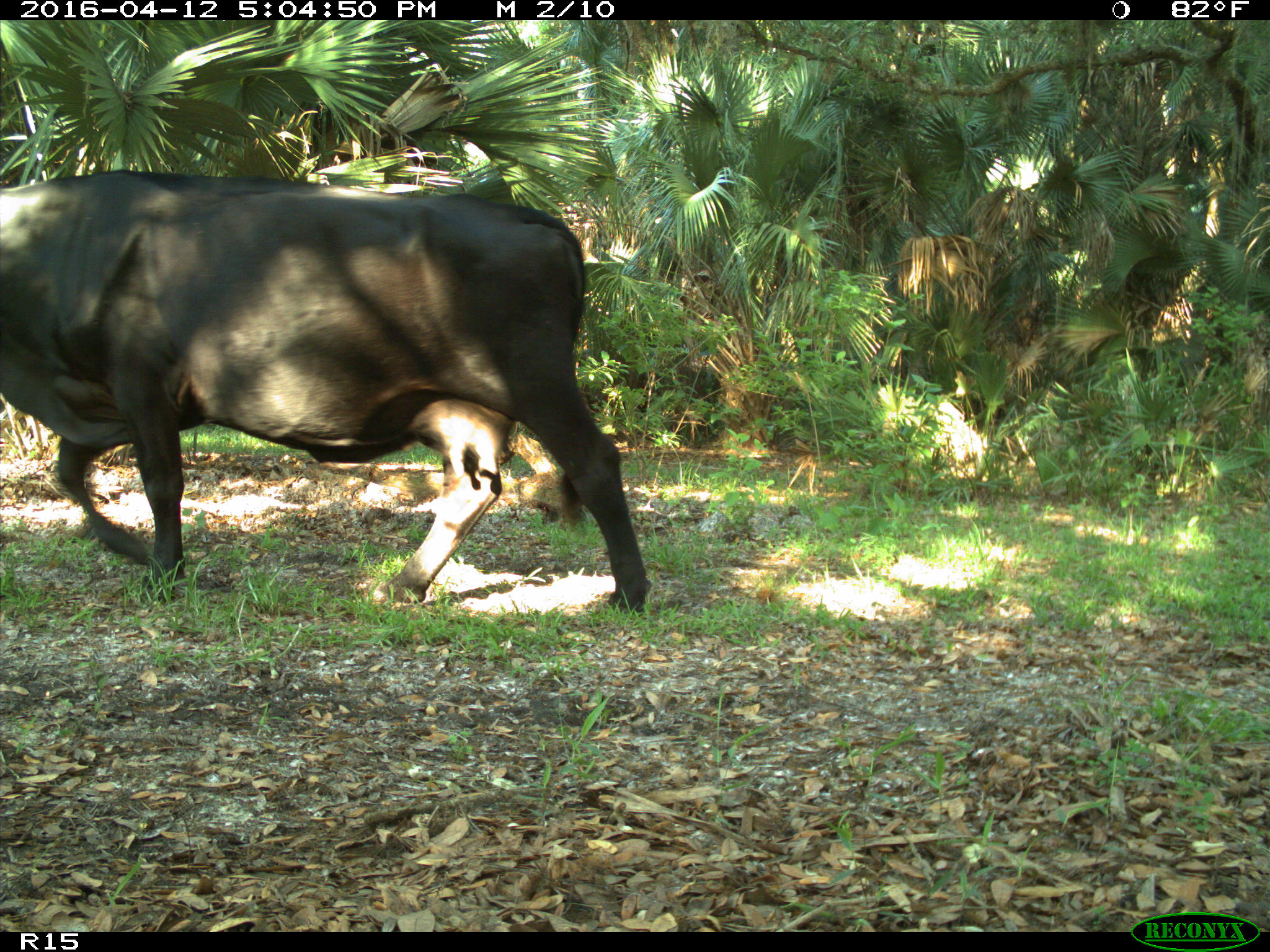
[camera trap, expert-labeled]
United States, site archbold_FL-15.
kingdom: Animalia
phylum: Chordata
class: Mammalia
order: Artiodactyla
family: Bovidae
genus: Bos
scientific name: Bos taurus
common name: domestic cow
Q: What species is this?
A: Bos taurus (domestic cow).